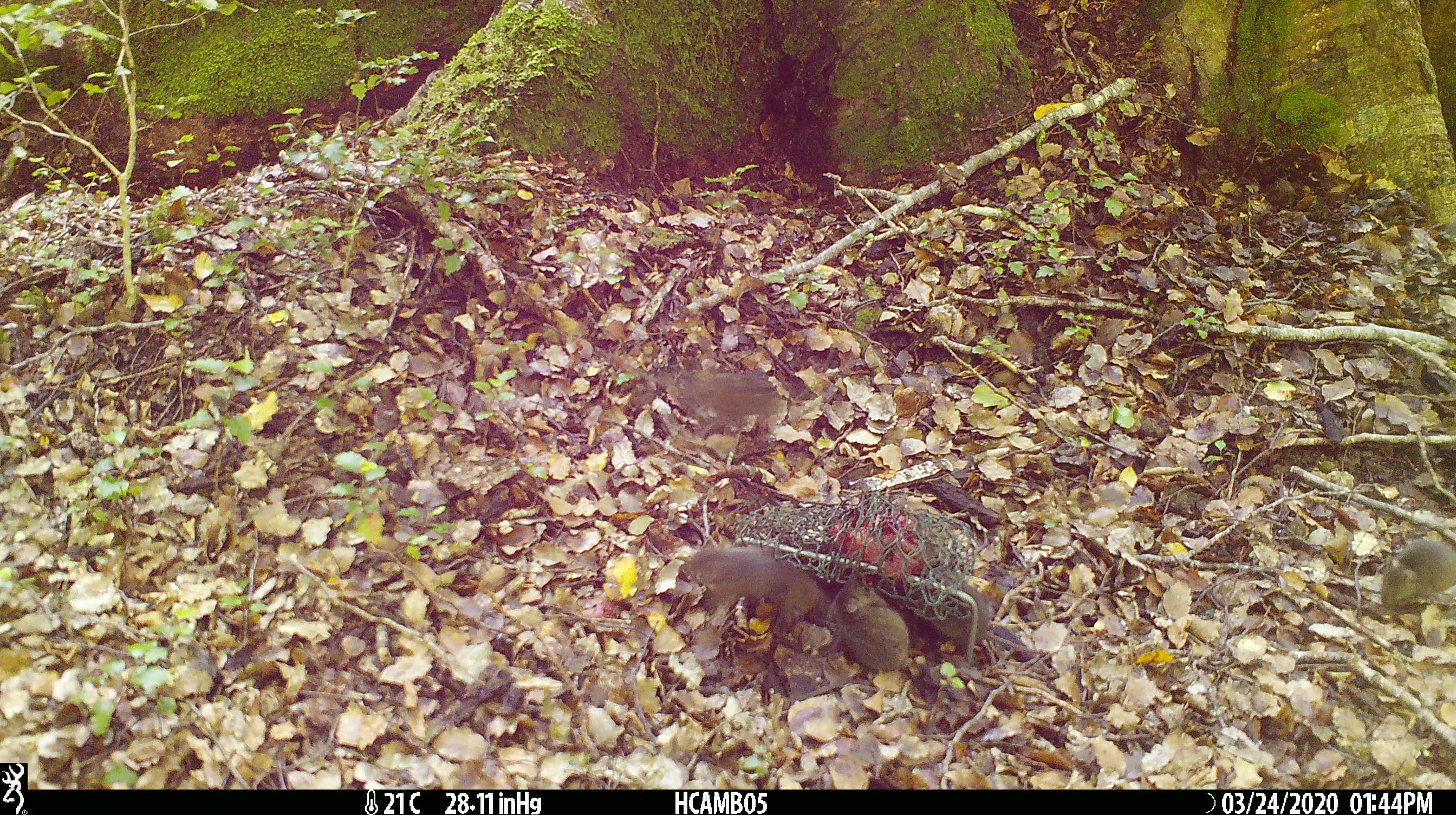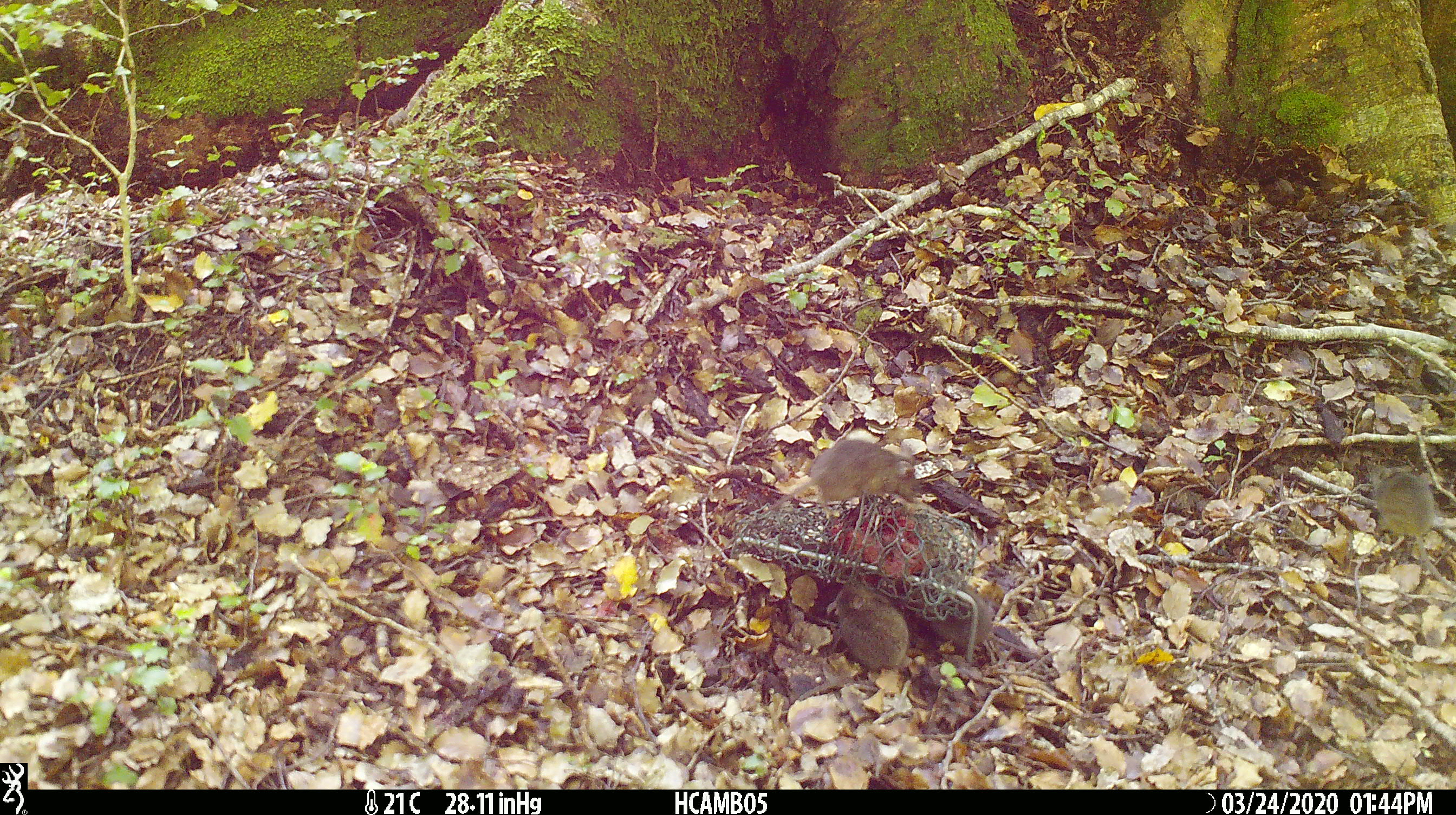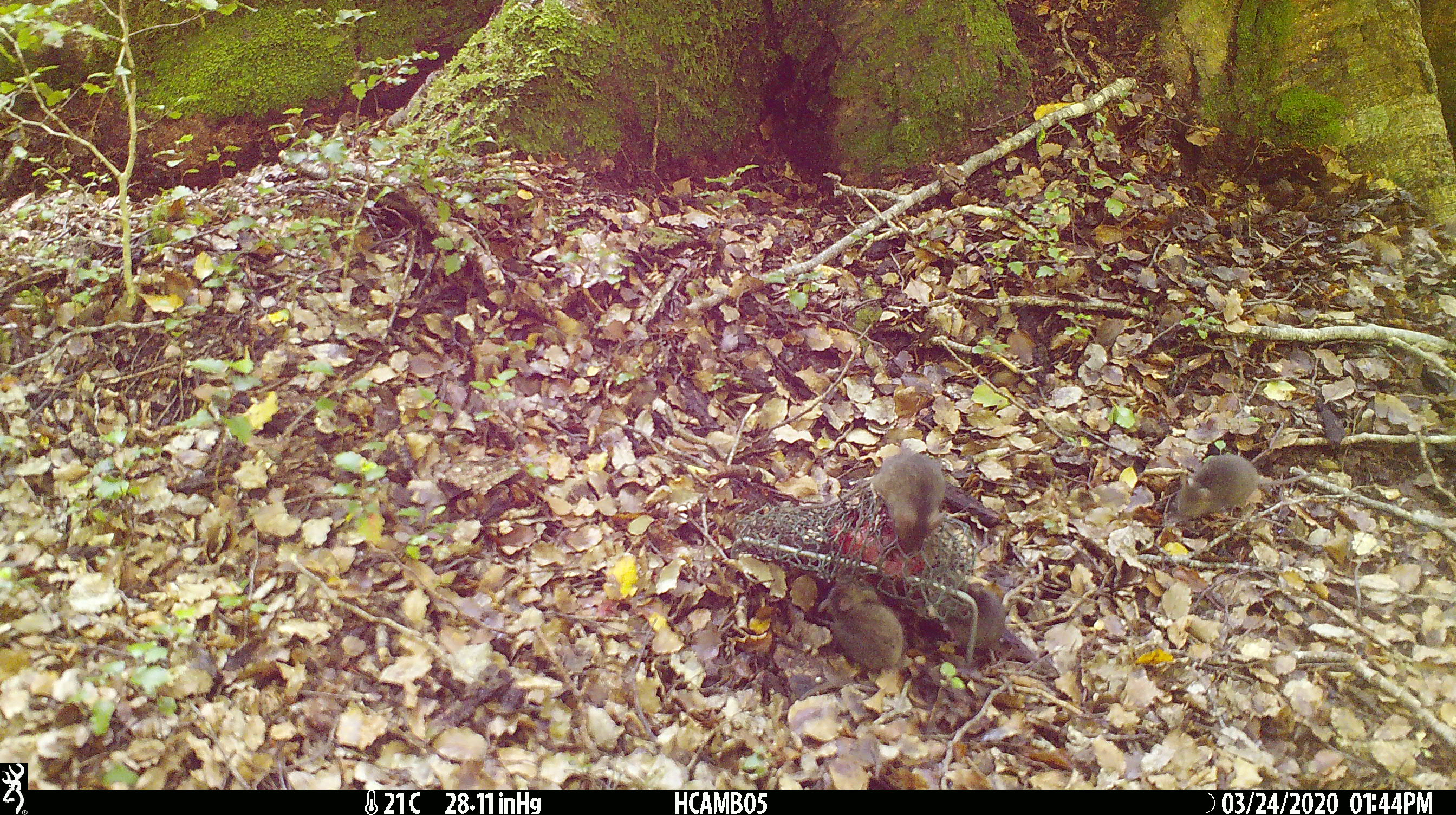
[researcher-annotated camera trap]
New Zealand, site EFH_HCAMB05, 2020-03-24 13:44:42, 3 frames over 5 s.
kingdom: Animalia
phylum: Chordata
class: Mammalia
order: Rodentia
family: Muridae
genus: Mus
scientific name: Mus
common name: mouse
Mouse (Mus).